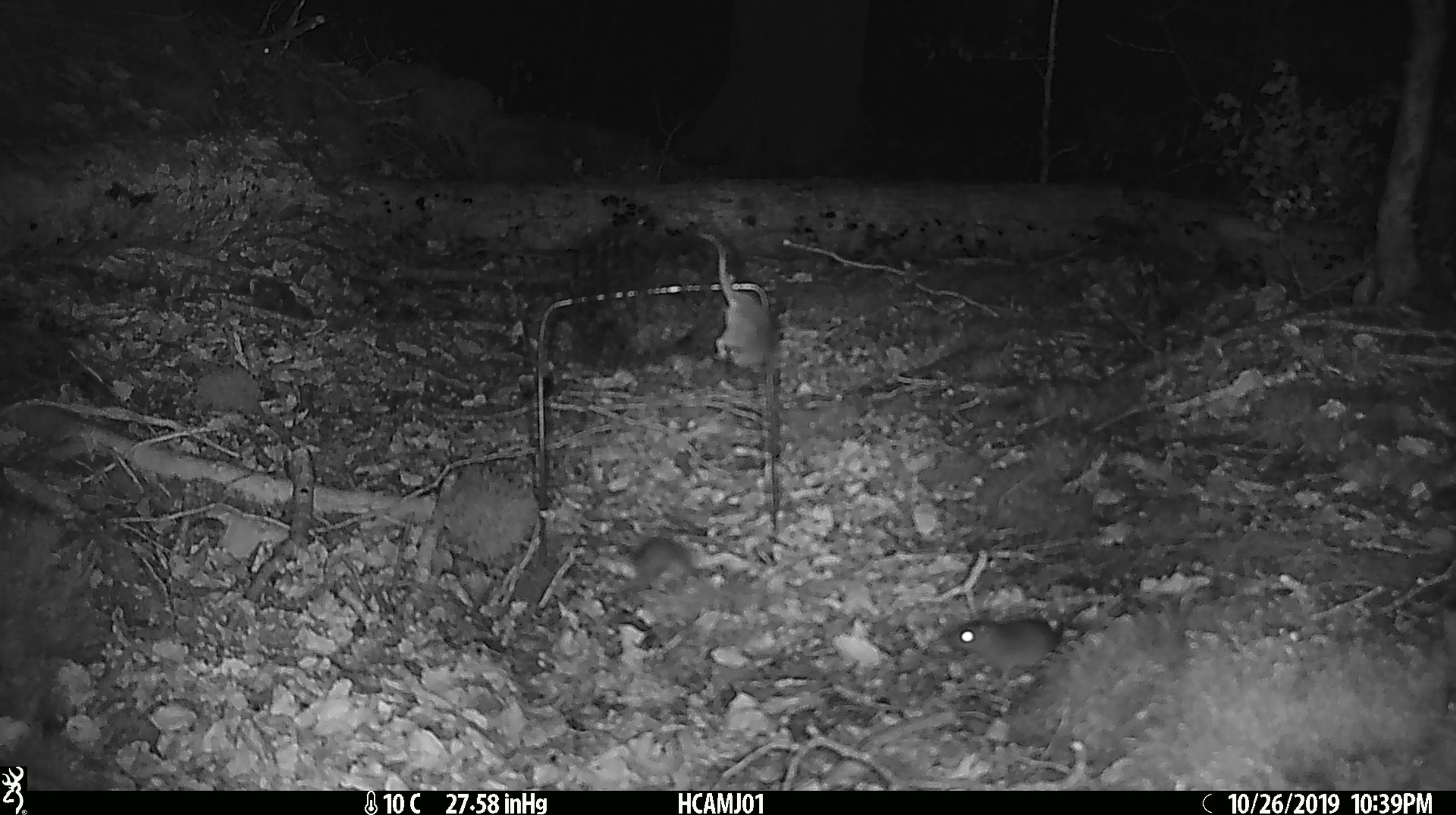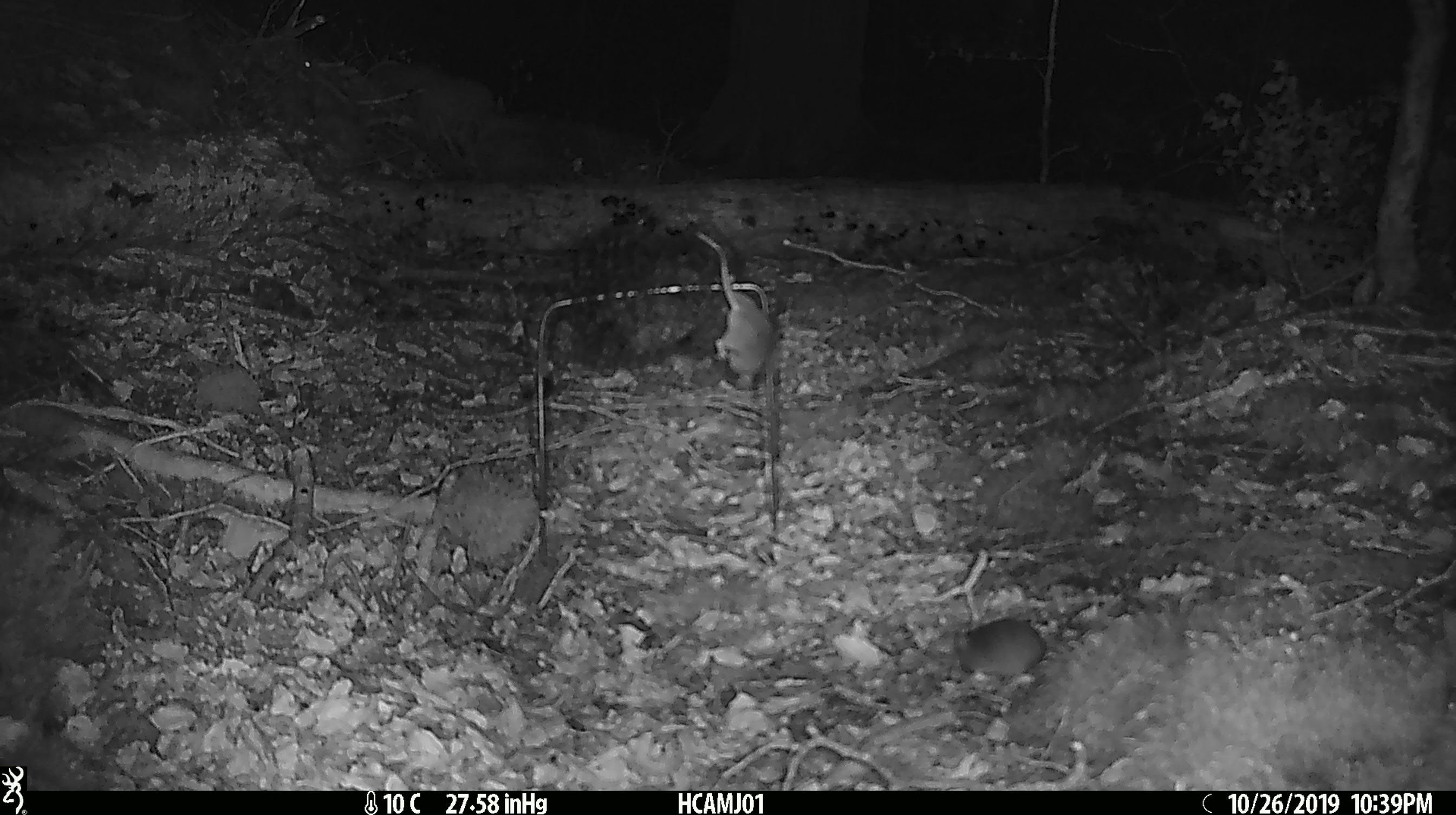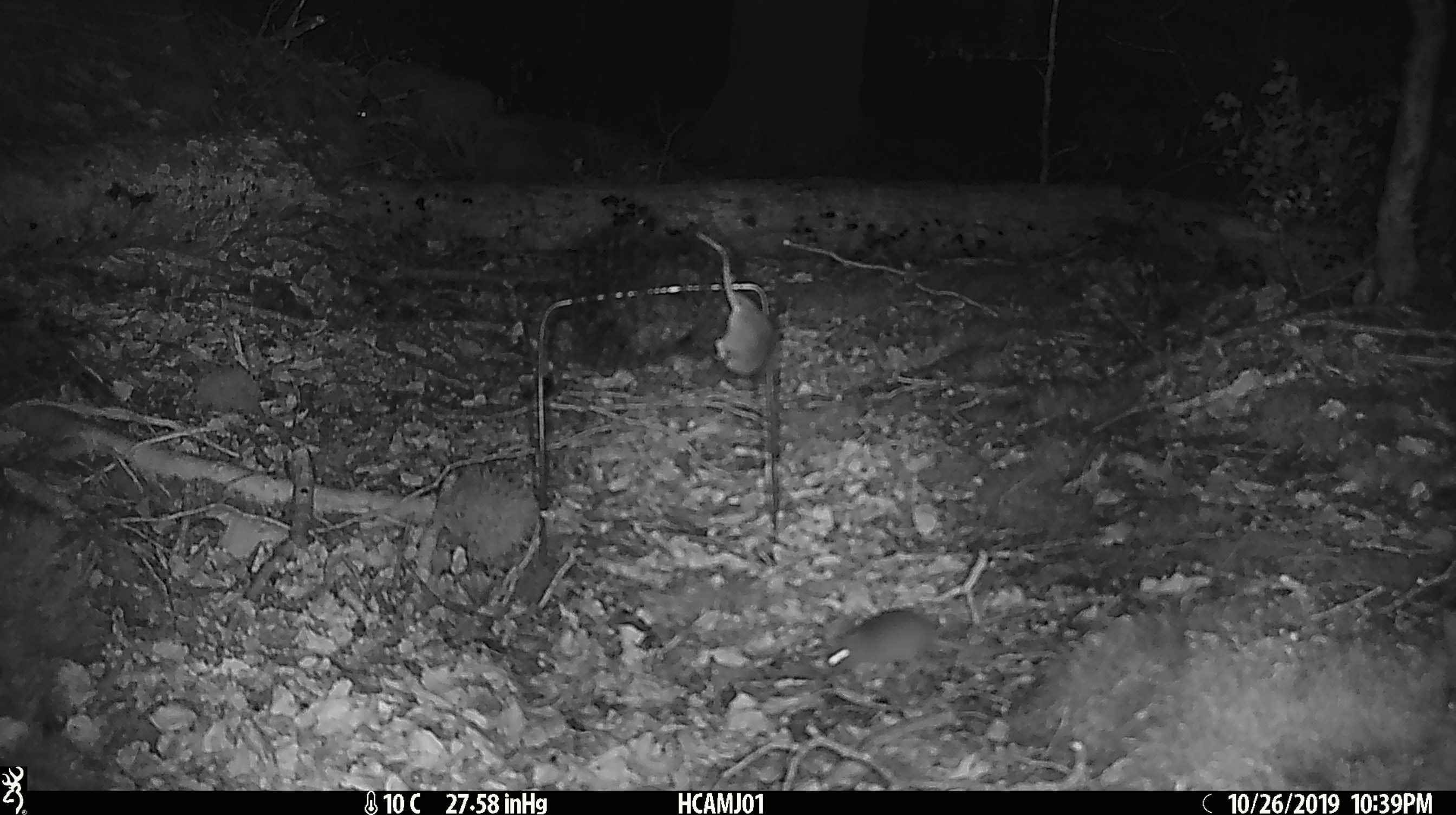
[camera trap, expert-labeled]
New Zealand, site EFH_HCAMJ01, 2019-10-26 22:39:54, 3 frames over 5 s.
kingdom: Animalia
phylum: Chordata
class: Mammalia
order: Rodentia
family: Muridae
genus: Mus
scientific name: Mus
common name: mouse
Mouse (Mus).